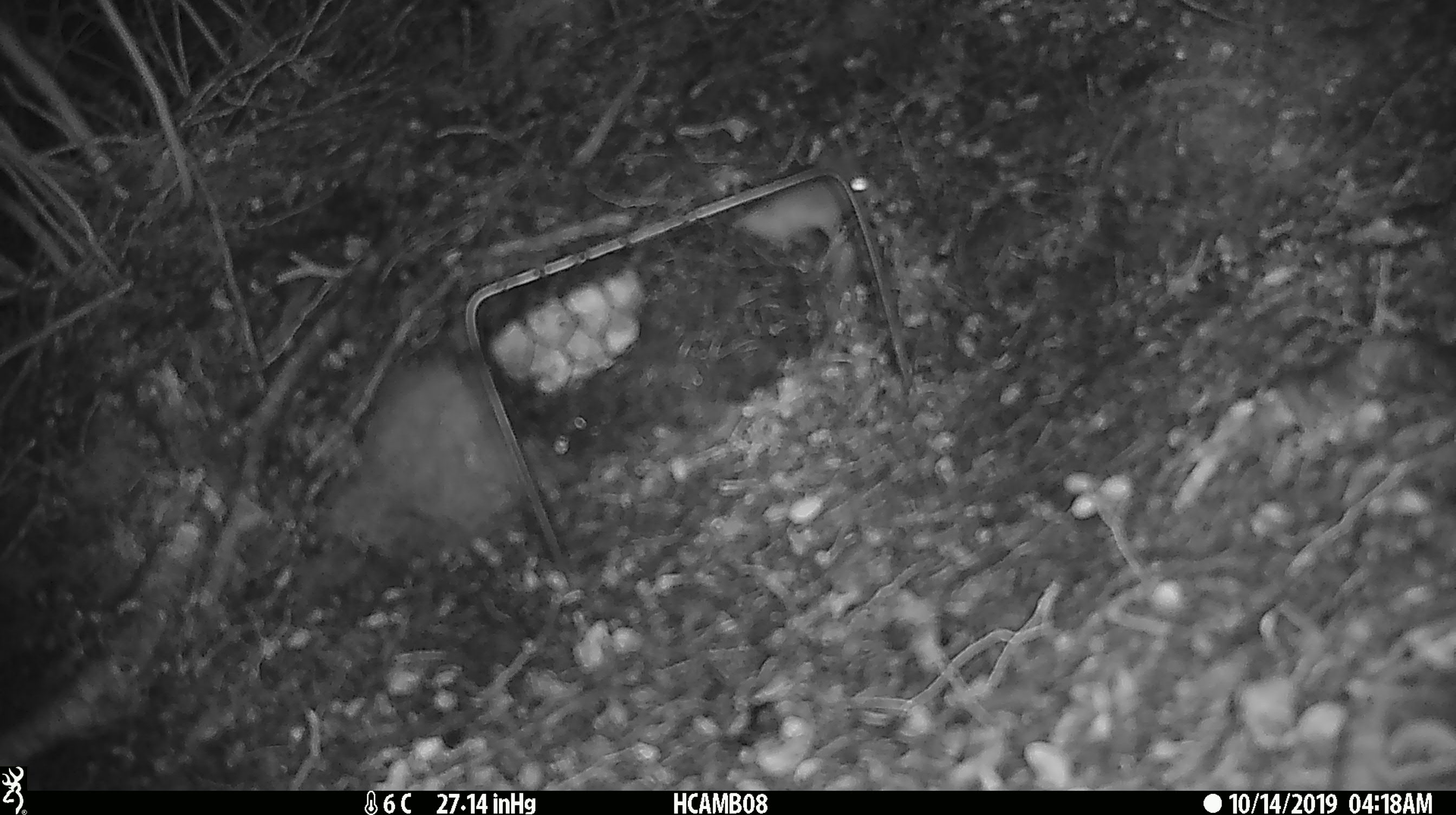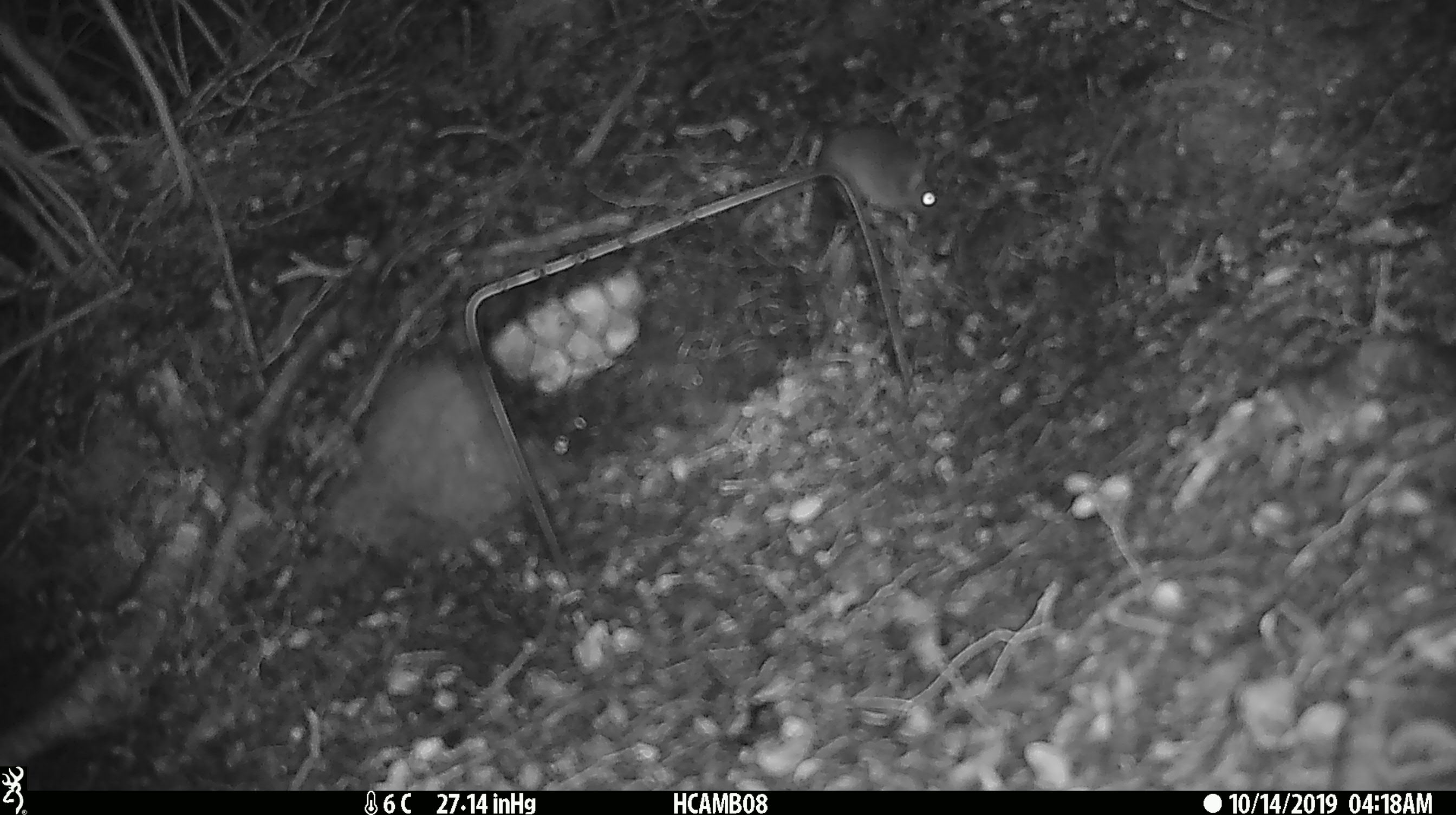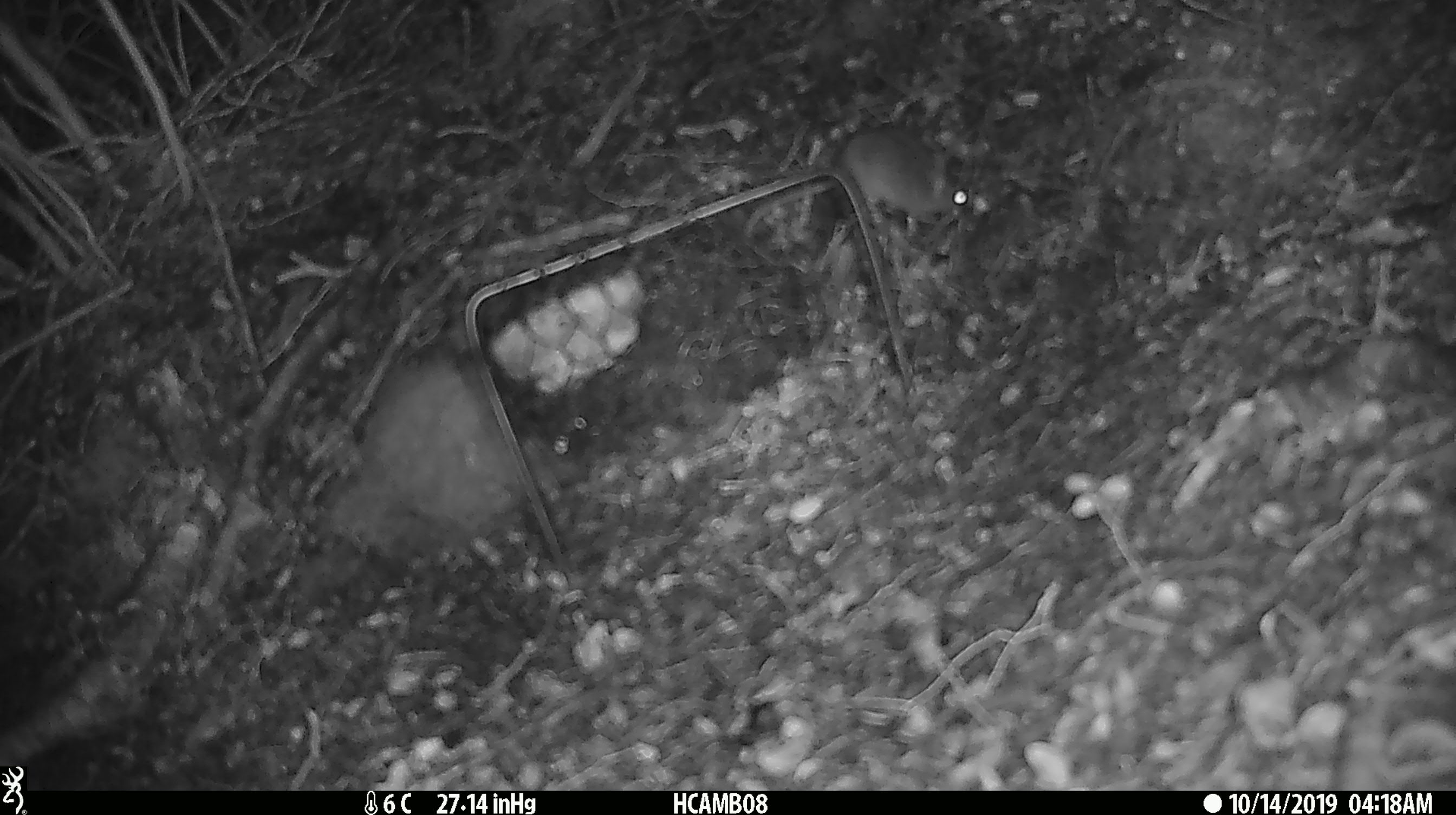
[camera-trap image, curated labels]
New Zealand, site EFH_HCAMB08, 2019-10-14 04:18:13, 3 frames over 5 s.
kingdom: Animalia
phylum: Chordata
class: Mammalia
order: Rodentia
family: Muridae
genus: Mus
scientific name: Mus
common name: mouse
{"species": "mouse (Mus)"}